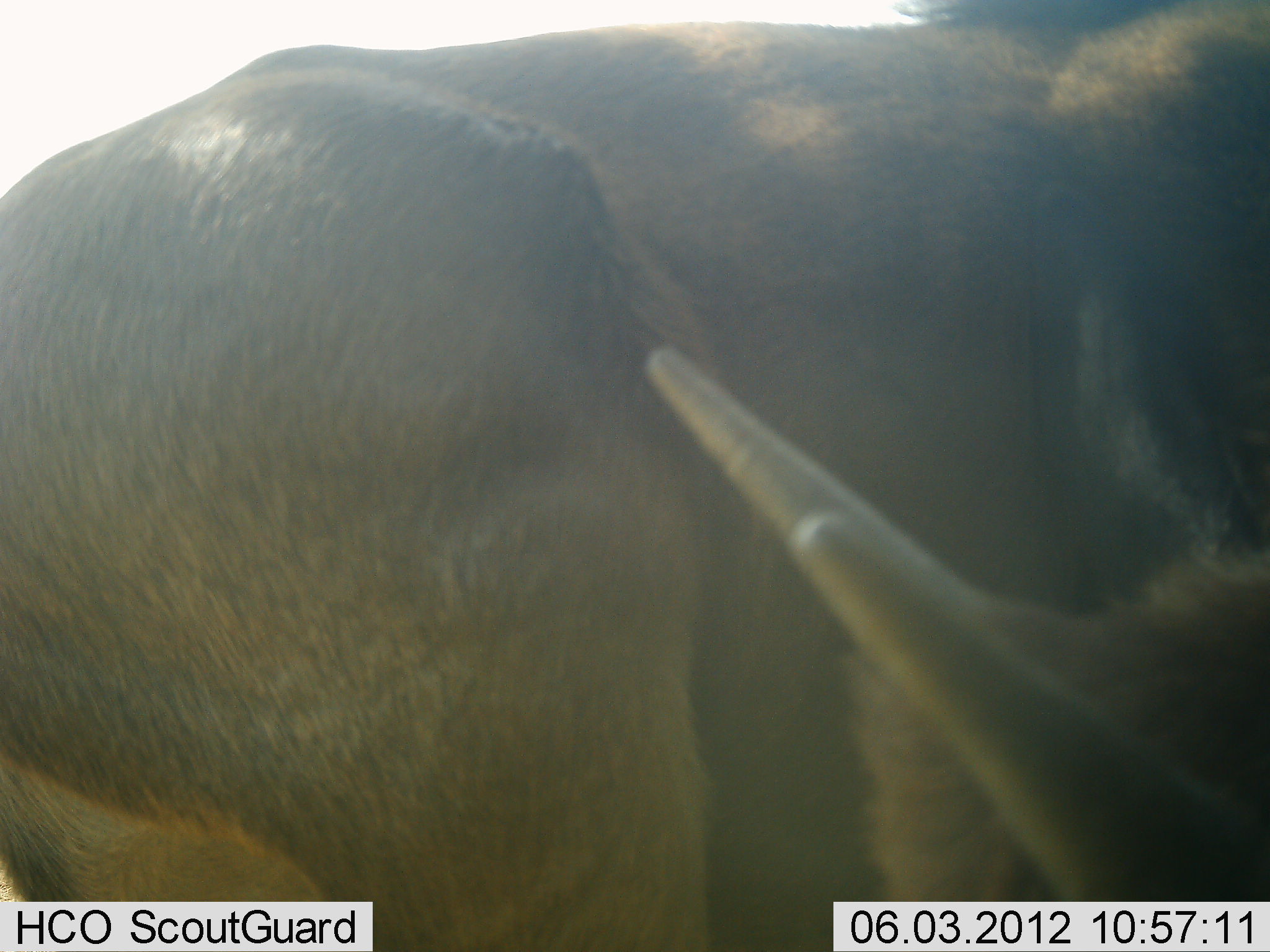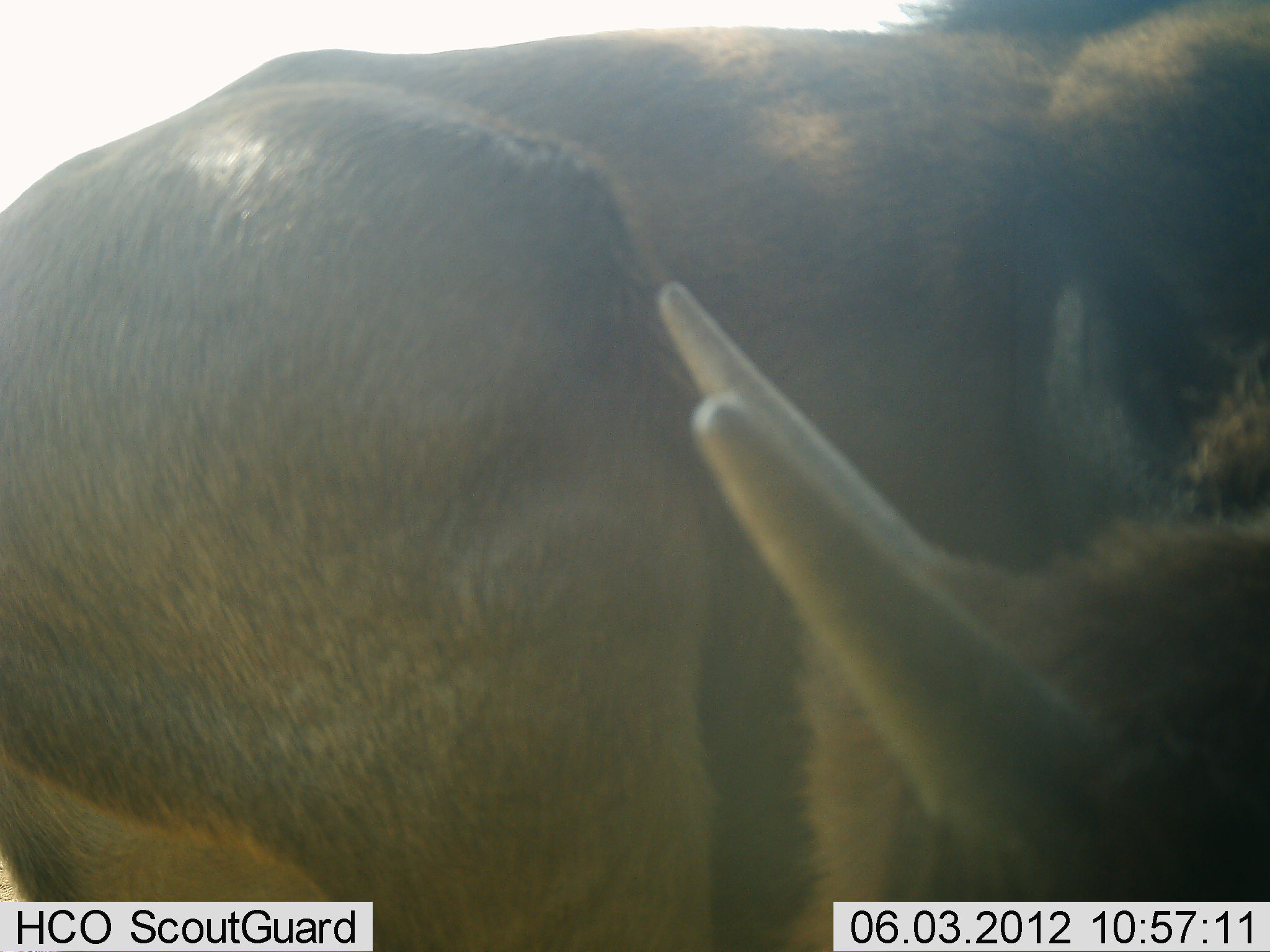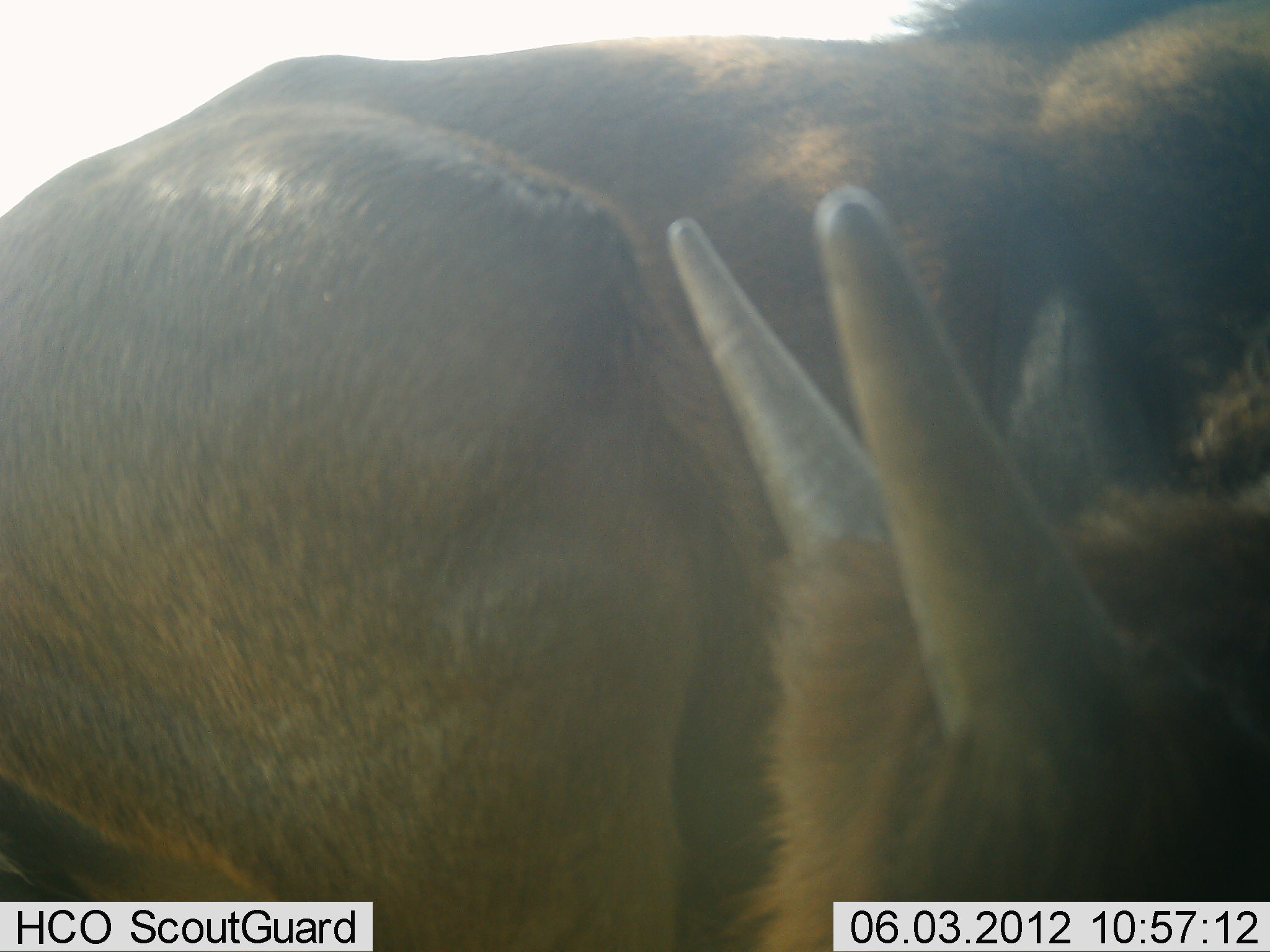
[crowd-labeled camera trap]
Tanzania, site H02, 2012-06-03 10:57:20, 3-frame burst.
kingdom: Animalia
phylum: Chordata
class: Mammalia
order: Artiodactyla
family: Bovidae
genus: Connochaetes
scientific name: Connochaetes taurinus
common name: blue wildebeest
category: wildebeest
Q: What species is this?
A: Wildebeest (blue wildebeest) (Connochaetes taurinus).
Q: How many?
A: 2.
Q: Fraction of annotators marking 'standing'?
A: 89%.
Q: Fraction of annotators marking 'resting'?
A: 22%.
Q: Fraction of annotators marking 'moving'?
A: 11%.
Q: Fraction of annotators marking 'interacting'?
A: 0%.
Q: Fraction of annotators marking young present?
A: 44%.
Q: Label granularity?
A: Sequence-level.